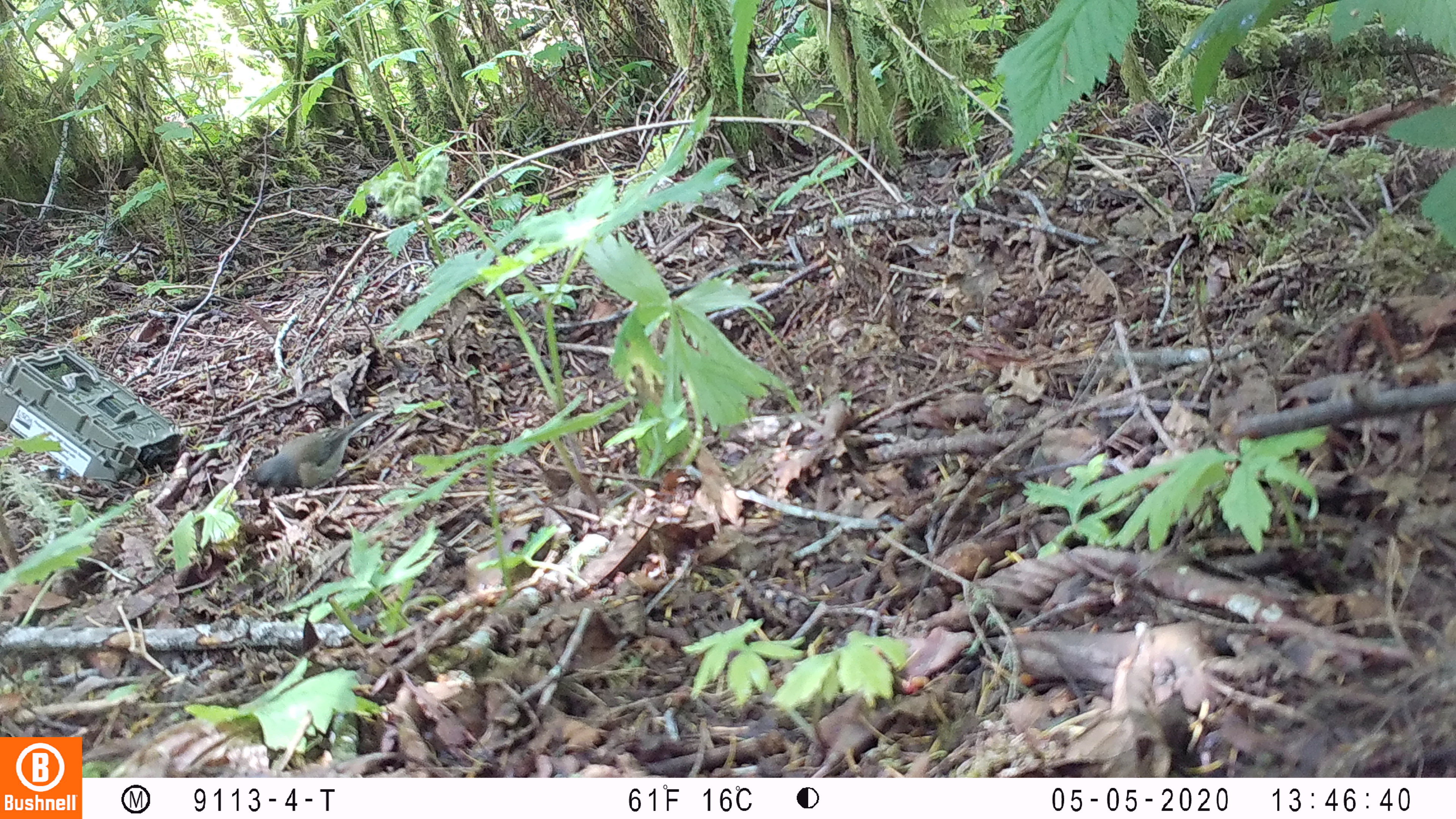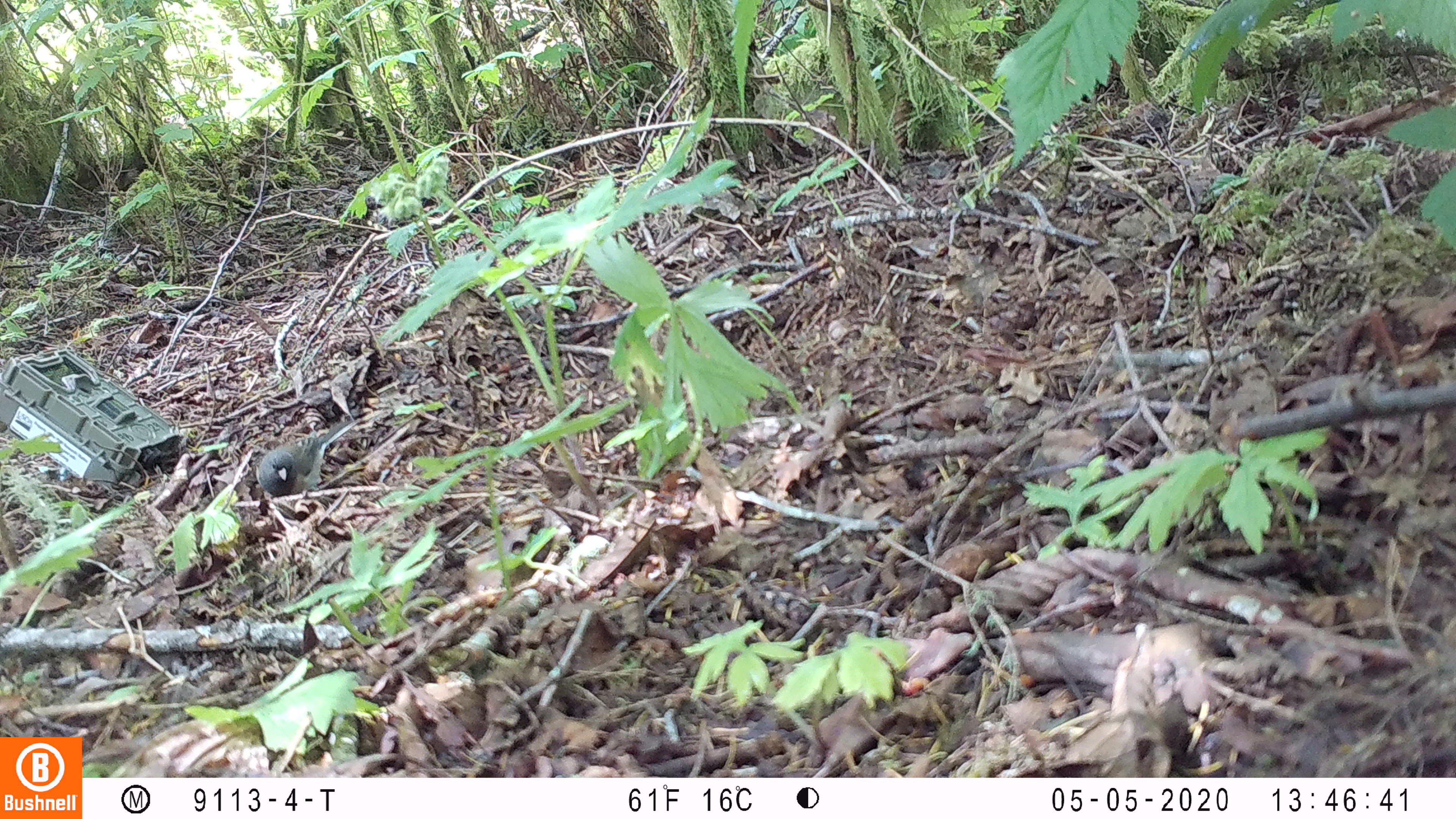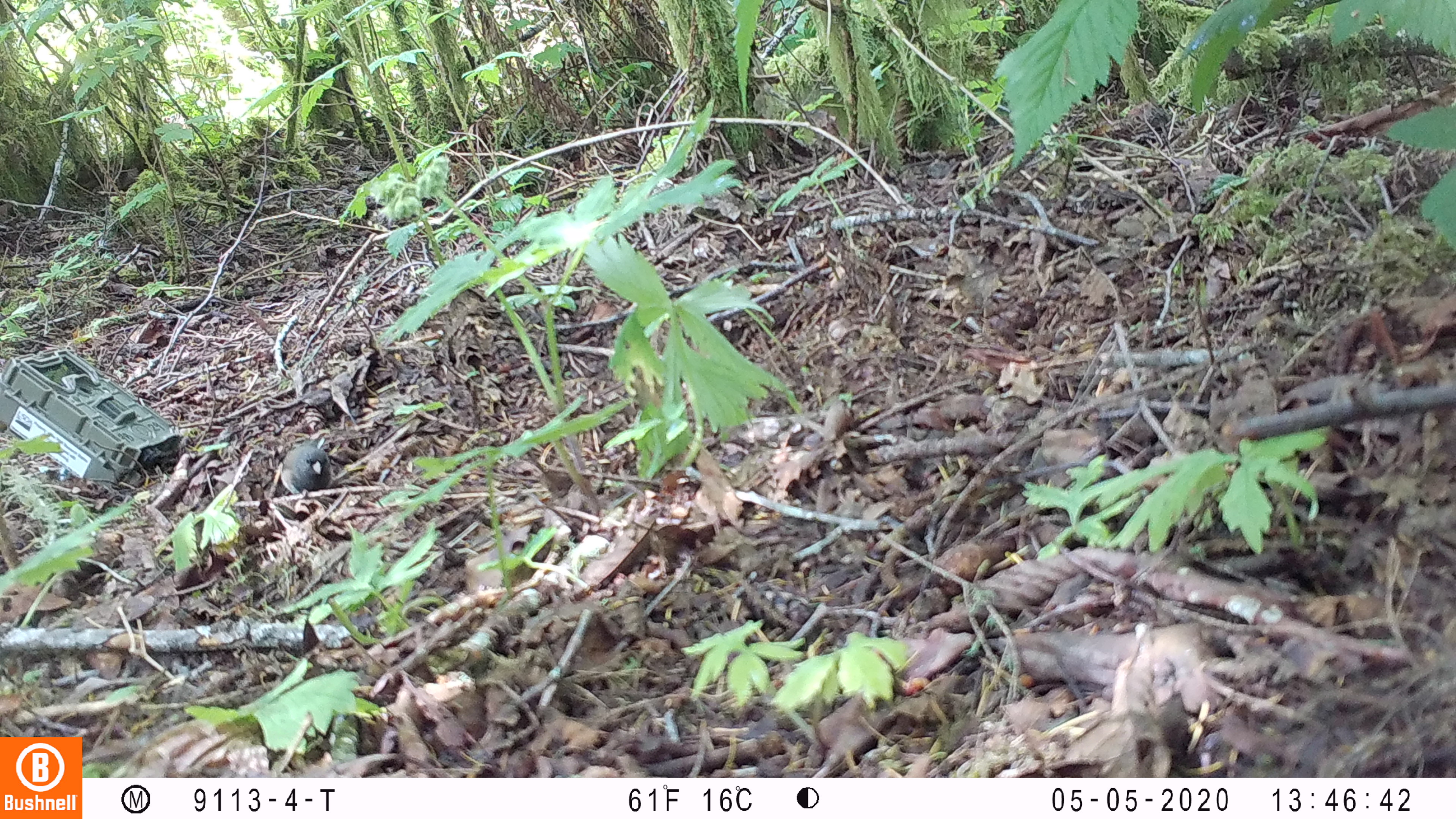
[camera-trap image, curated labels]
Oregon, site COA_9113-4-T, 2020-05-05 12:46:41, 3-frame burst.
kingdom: Animalia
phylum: Chordata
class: Aves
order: Passeriformes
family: Passerellidae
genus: Junco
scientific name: Junco hyemalis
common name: dark-eyed junco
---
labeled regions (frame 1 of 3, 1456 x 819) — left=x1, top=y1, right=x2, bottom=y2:
dark-eyed junco: left=246, top=406, right=393, bottom=499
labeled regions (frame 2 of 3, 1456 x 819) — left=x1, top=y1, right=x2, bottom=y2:
dark-eyed junco: left=251, top=419, right=358, bottom=504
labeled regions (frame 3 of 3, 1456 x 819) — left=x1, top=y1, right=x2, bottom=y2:
dark-eyed junco: left=267, top=430, right=345, bottom=503